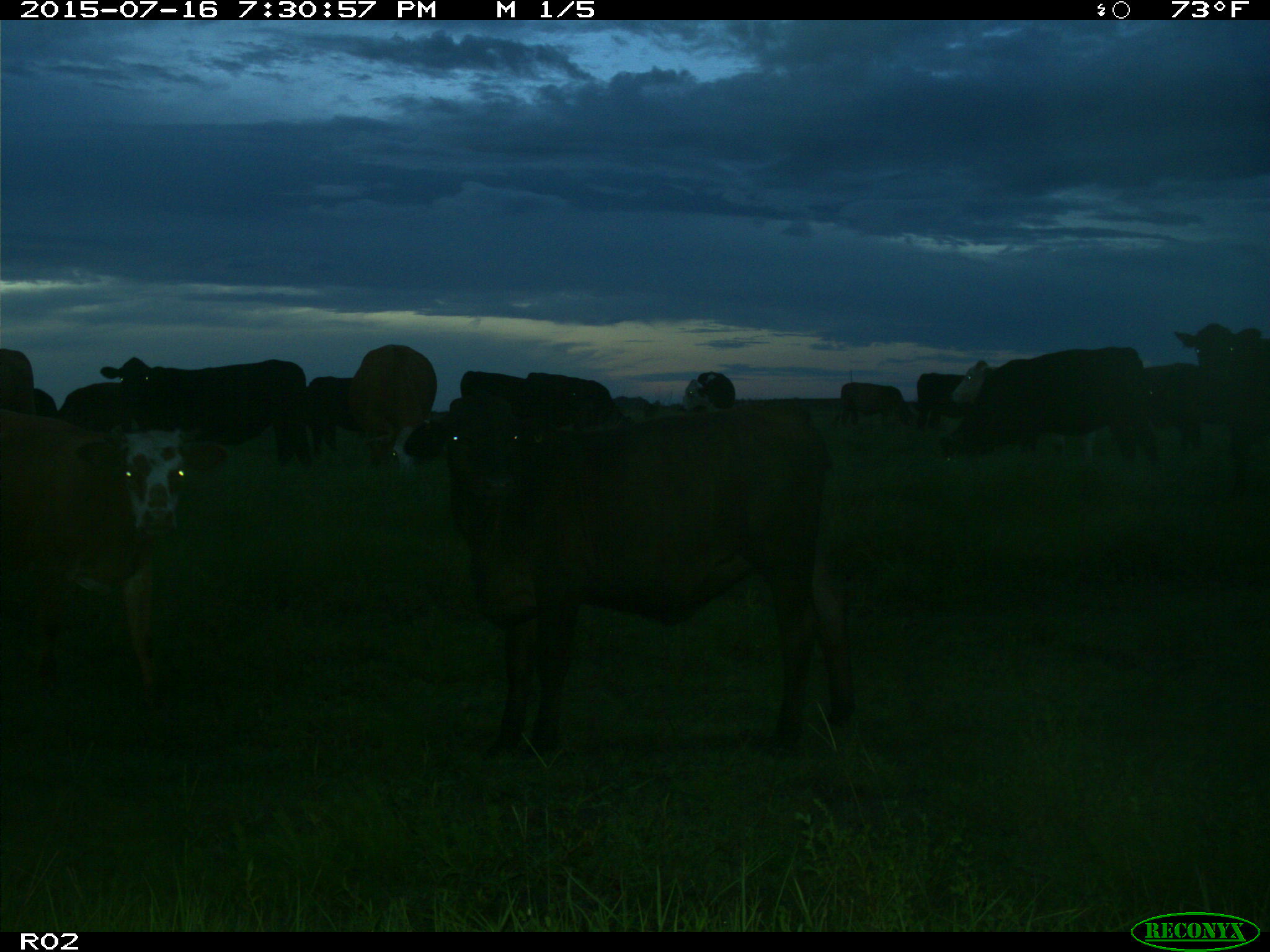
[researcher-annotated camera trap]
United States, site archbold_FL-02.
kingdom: Animalia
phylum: Chordata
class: Mammalia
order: Artiodactyla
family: Bovidae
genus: Bos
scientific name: Bos taurus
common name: domestic cow